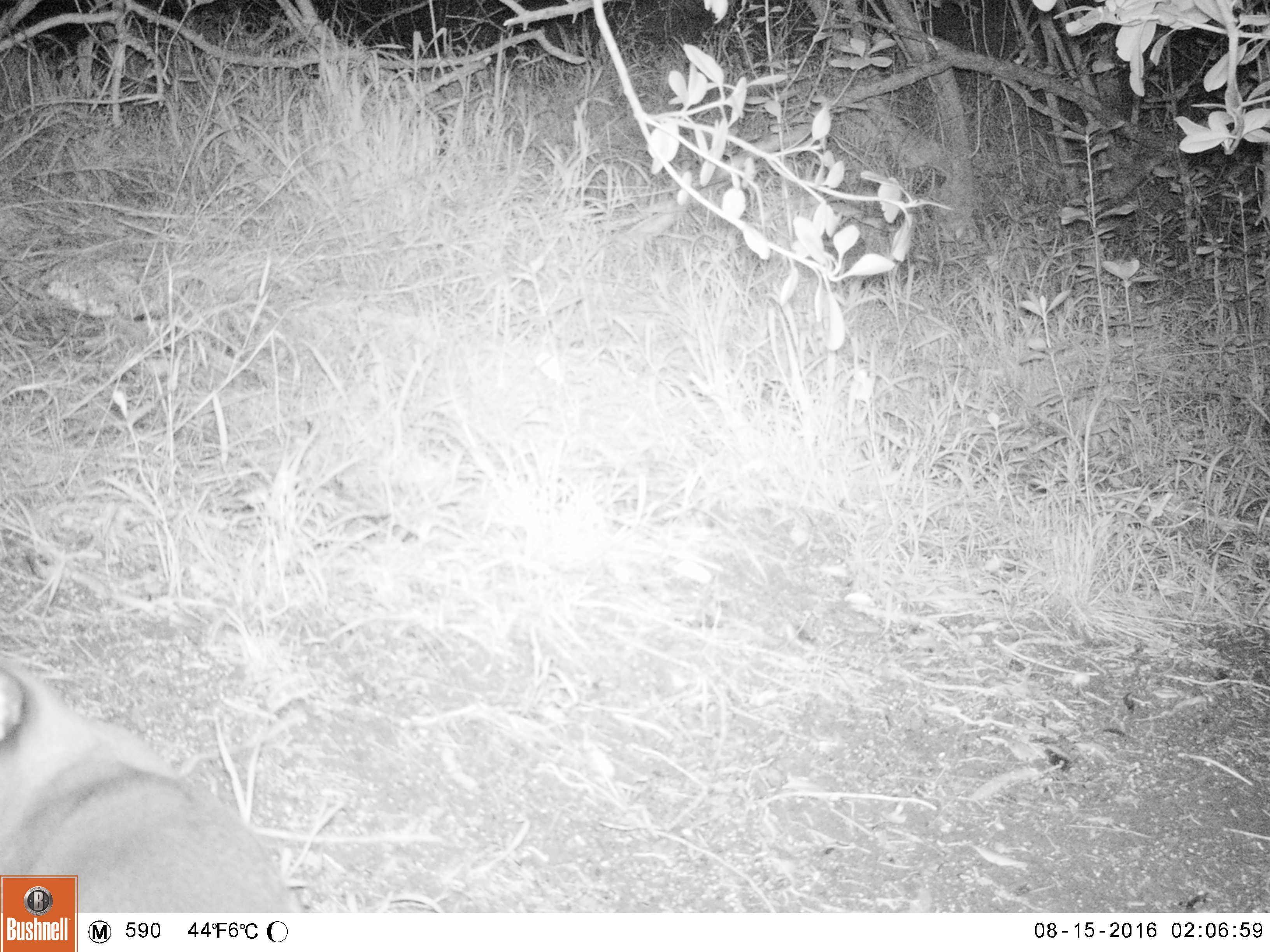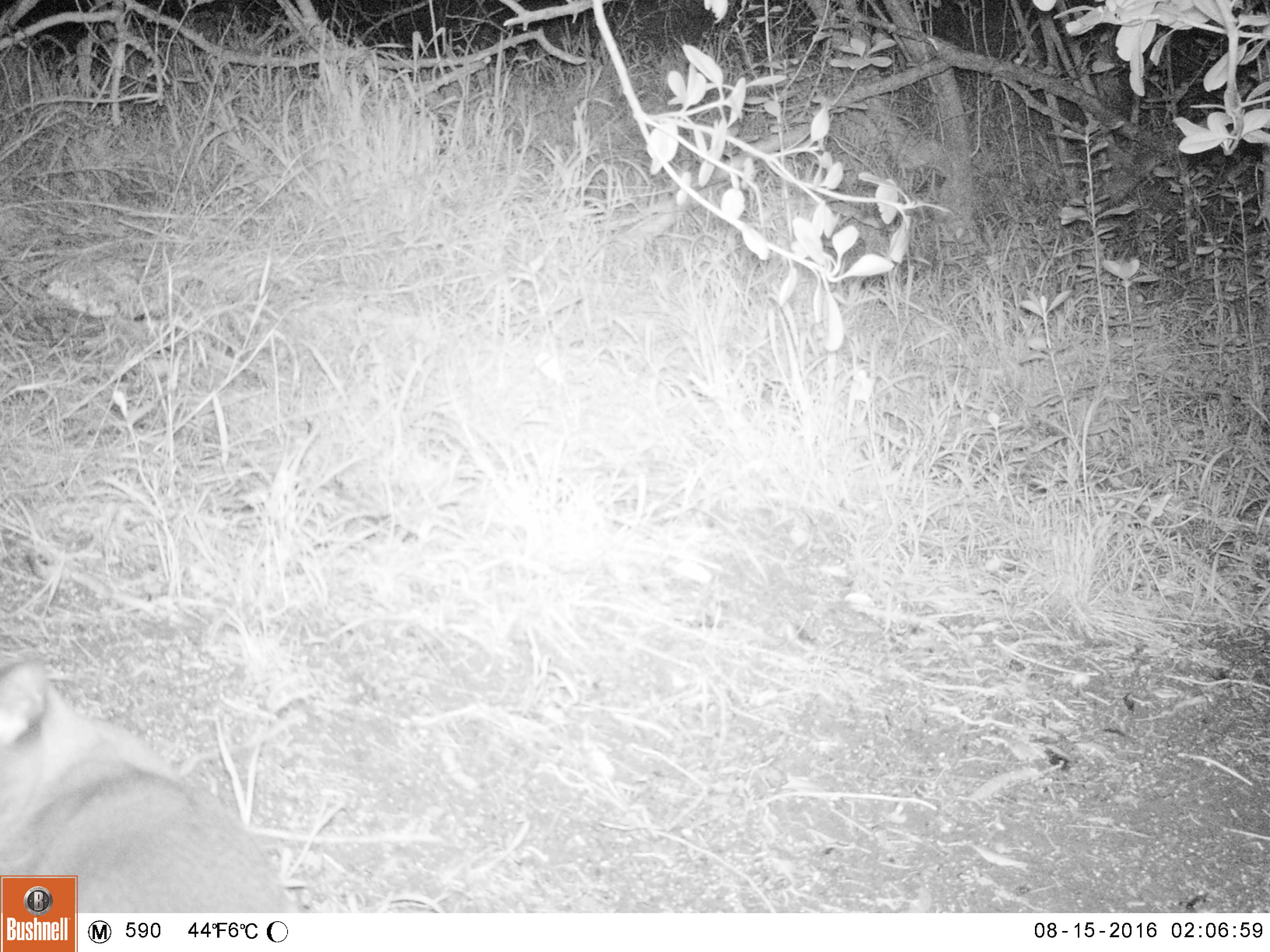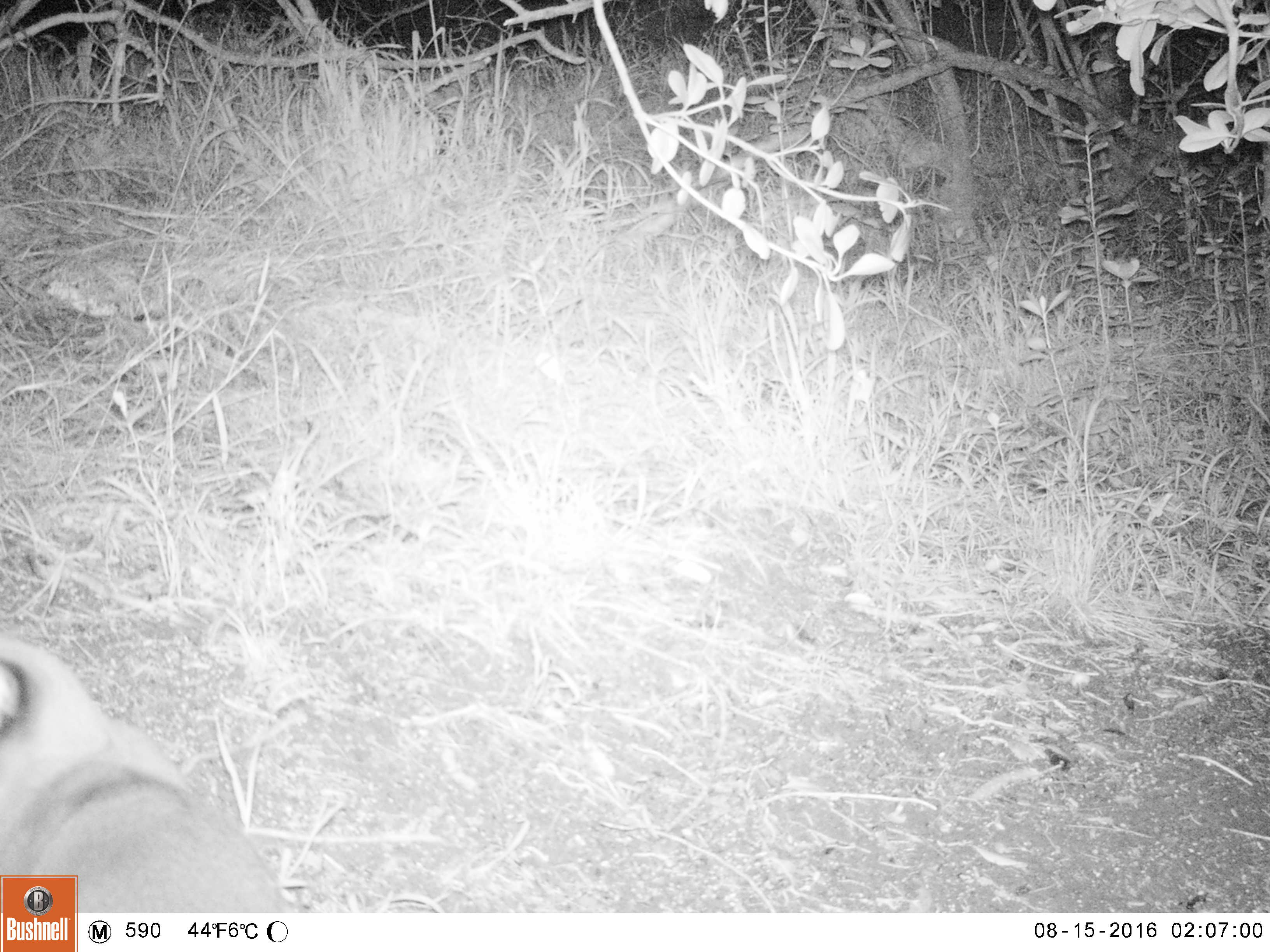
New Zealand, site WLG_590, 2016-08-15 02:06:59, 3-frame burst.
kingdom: Animalia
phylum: Chordata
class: Mammalia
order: Carnivora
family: Felidae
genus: Felis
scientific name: Felis catus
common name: domestic cat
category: cat